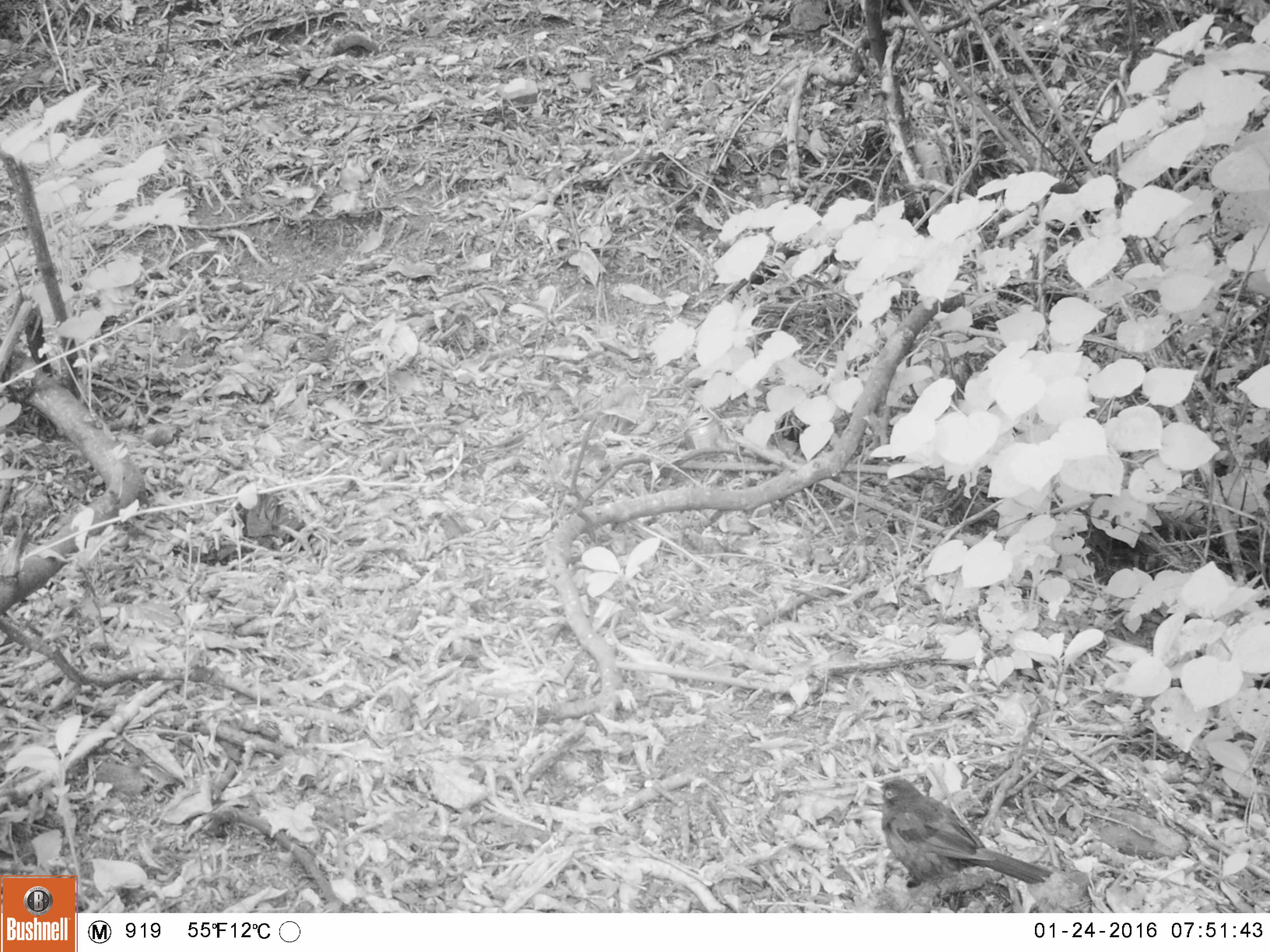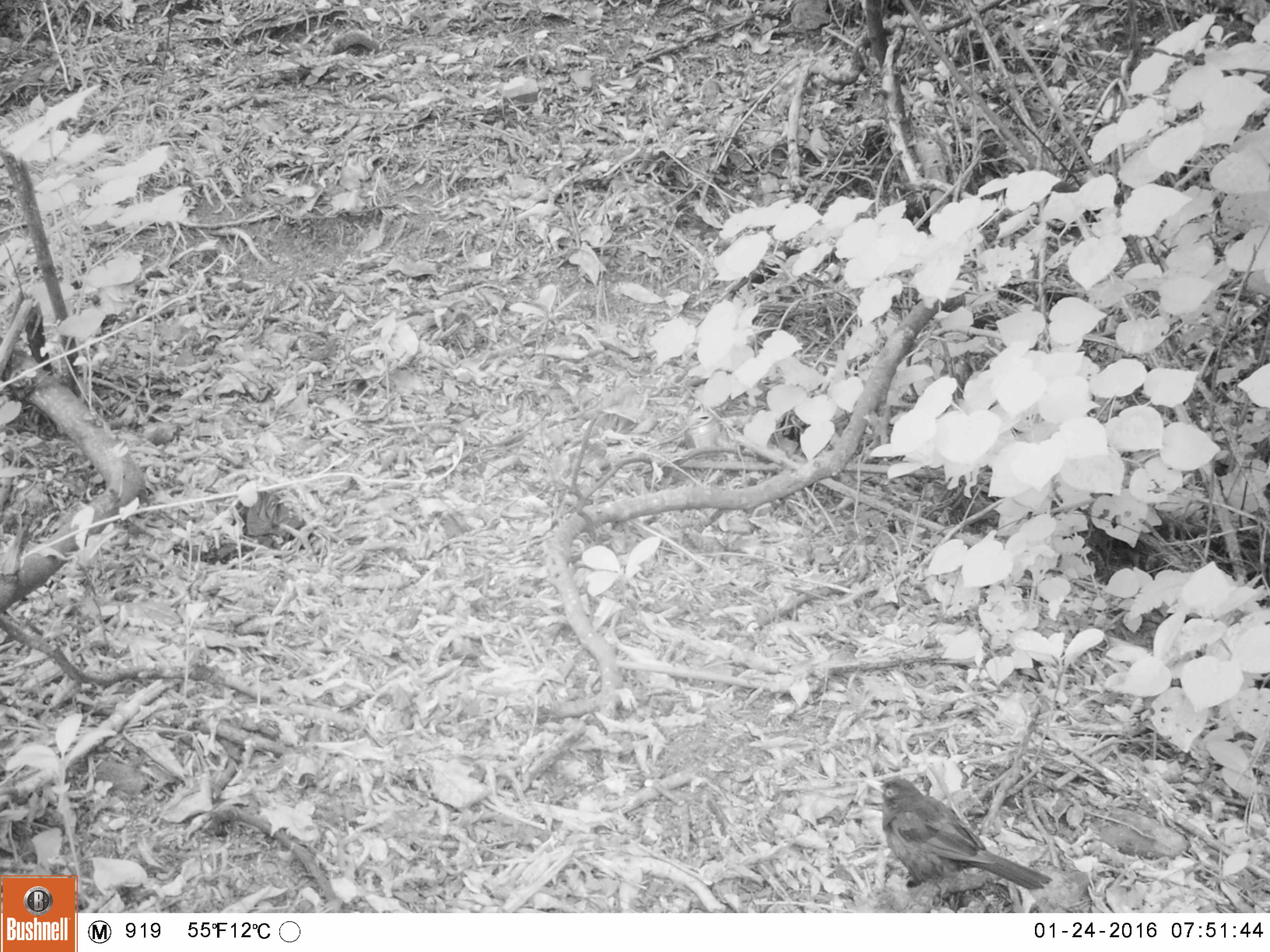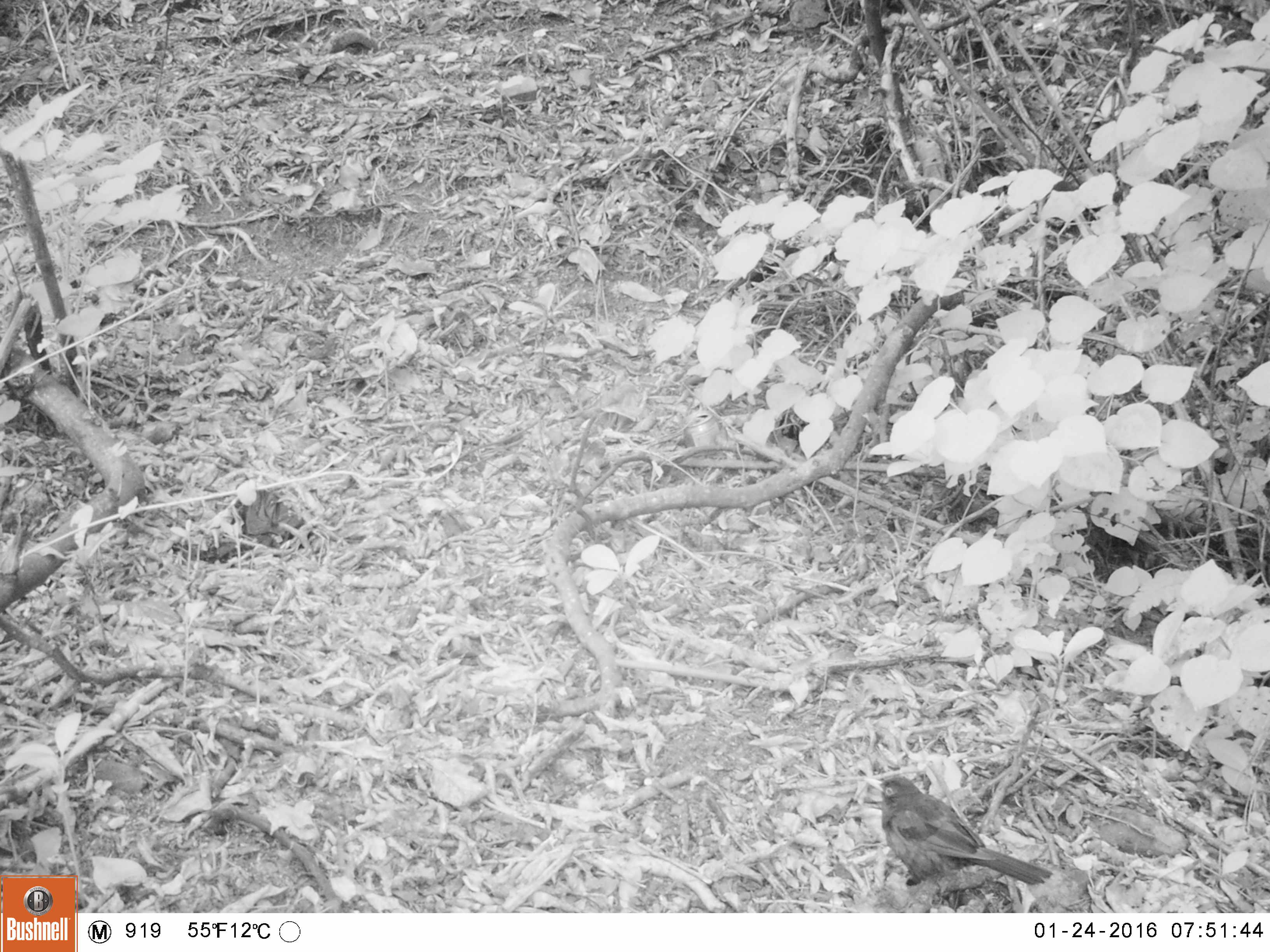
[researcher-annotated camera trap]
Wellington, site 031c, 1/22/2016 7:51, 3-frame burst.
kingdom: Animalia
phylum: Chordata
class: Aves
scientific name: Aves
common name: bird